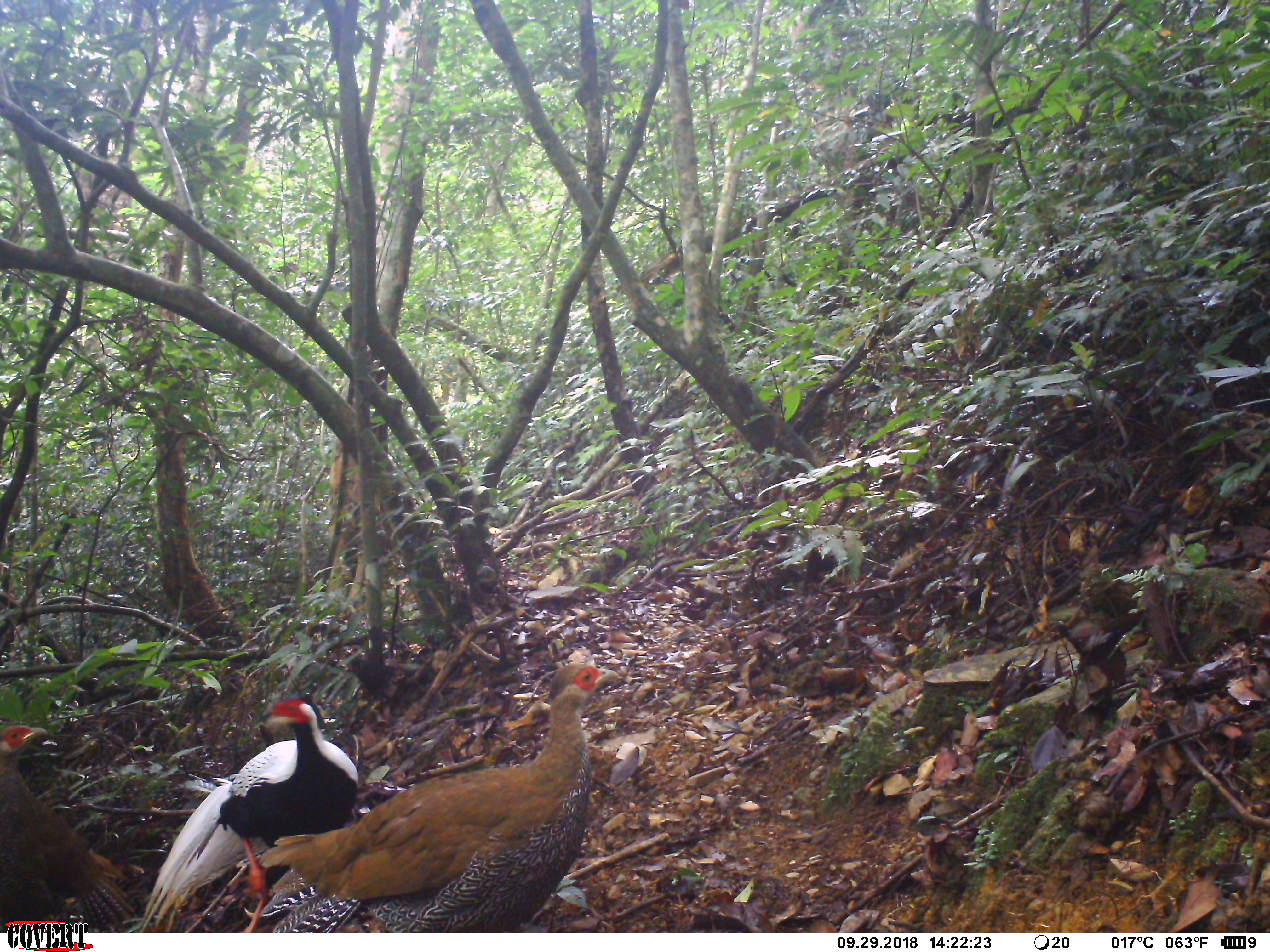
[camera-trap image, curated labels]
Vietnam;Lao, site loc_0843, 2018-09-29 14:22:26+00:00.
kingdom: Animalia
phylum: Chordata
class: Aves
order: Galliformes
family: Phasianidae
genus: Lophura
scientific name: Lophura nycthemera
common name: silver pheasant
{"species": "silver pheasant (Lophura nycthemera)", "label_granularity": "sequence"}